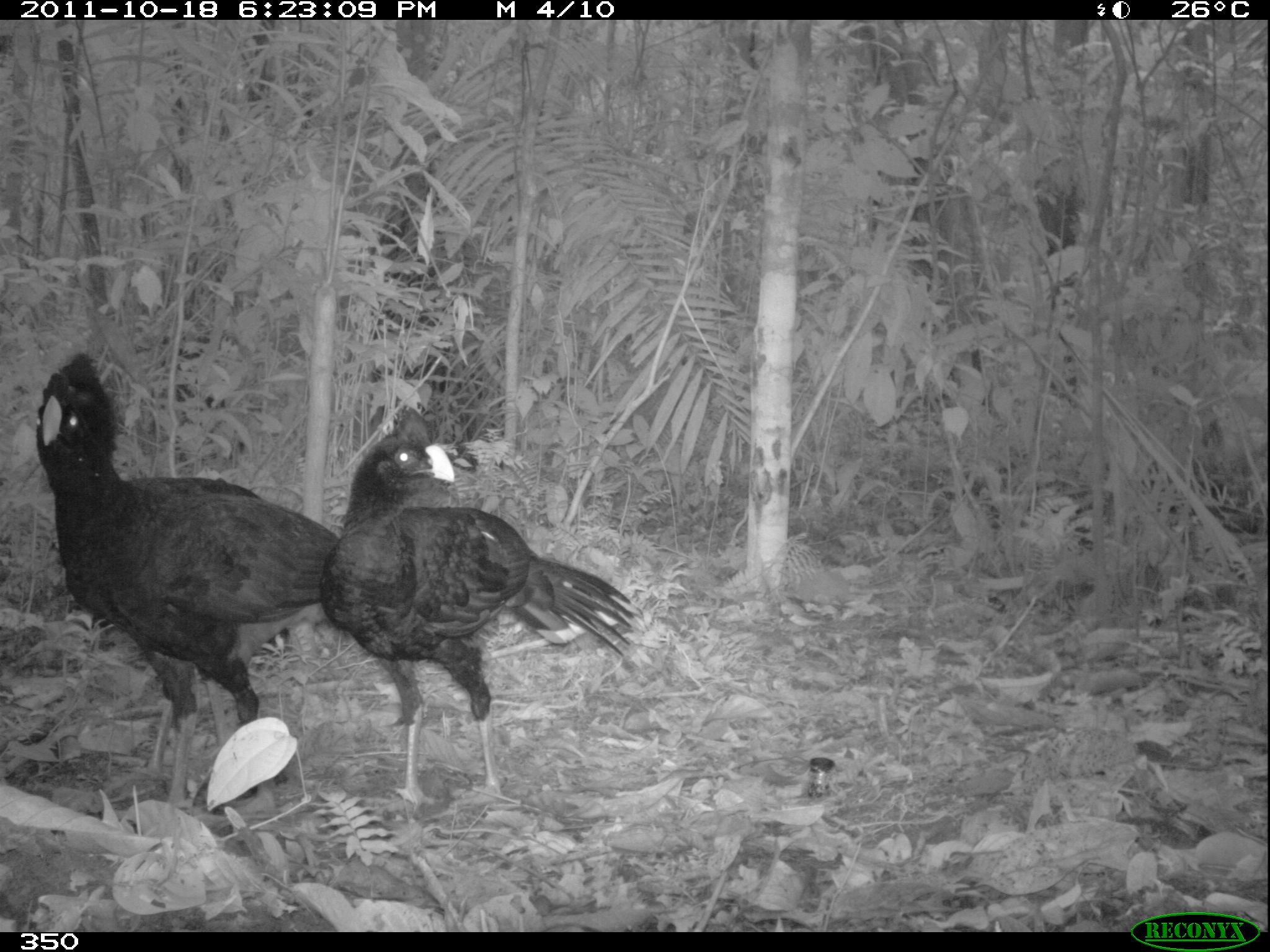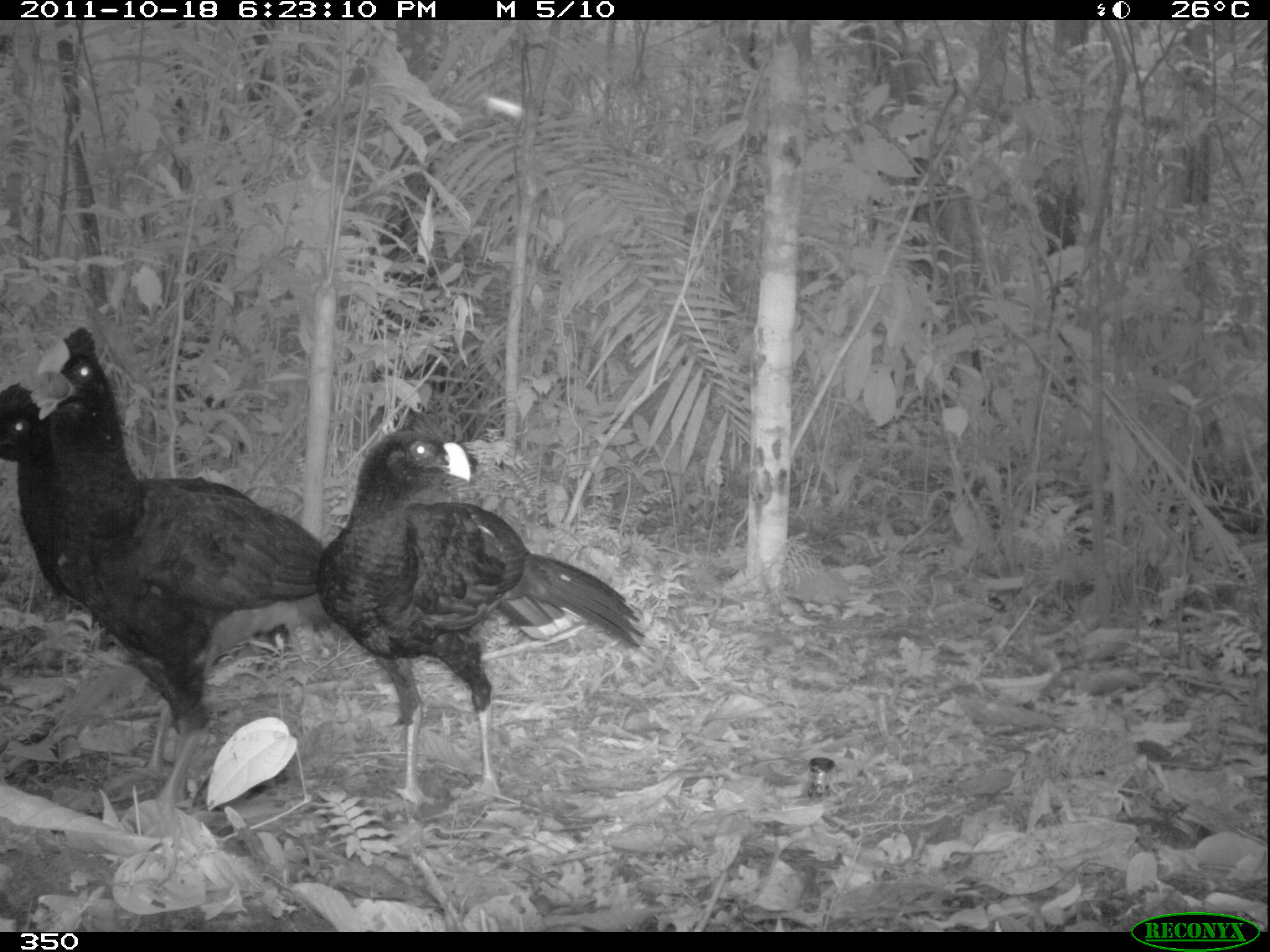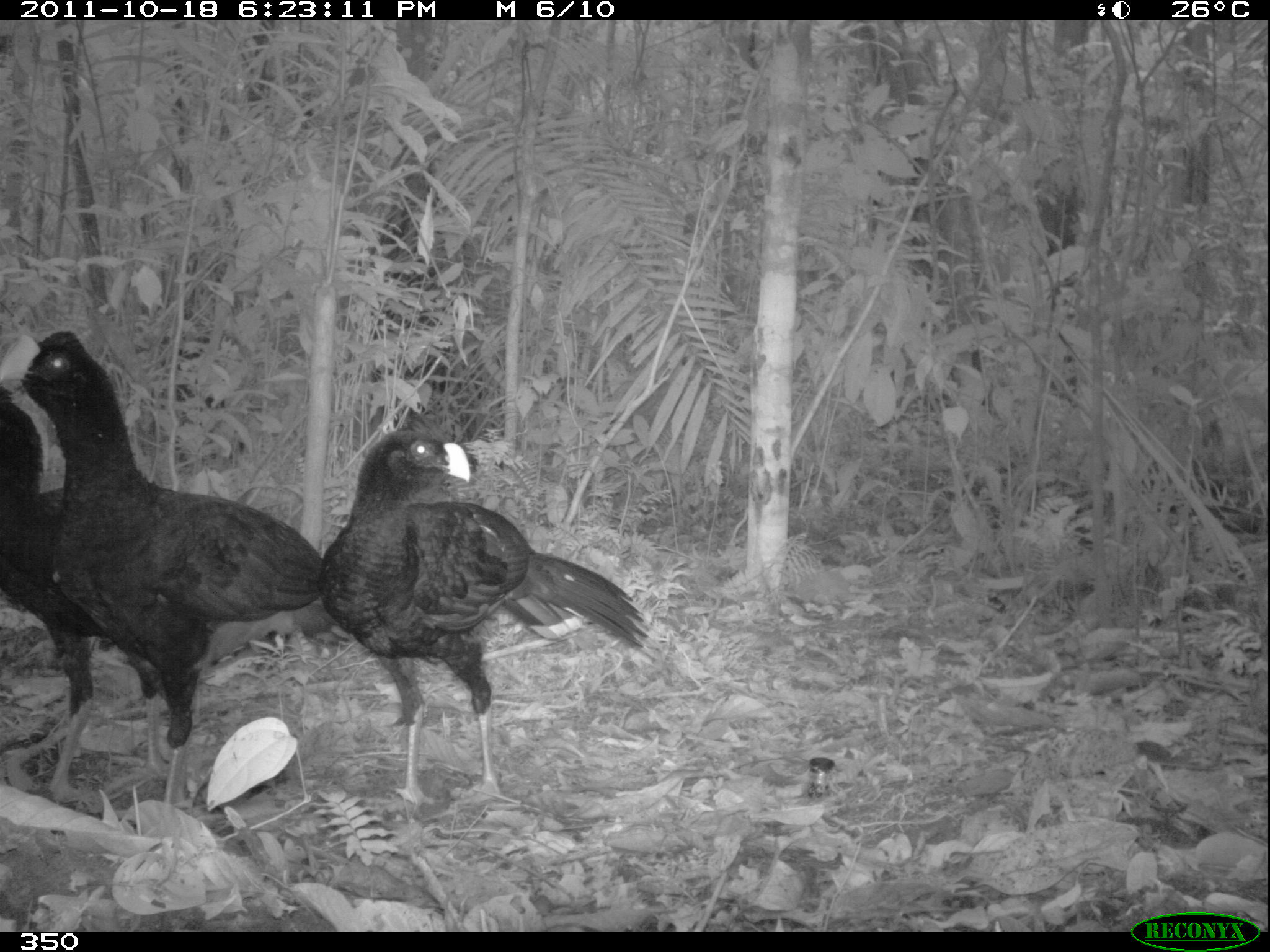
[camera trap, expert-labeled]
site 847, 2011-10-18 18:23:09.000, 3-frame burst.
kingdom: Animalia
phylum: Chordata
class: Aves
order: Galliformes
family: Cracidae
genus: Mitu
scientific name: Mitu tuberosum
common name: razor-billed curassow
Mitu tuberosum (razor-billed curassow).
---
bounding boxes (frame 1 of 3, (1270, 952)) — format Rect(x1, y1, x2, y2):
mitu tuberosum: Rect(32, 352, 341, 813); Rect(317, 407, 636, 807); Rect(32, 354, 298, 780)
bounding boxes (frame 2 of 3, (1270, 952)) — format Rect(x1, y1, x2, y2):
mitu tuberosum: Rect(34, 322, 578, 809); Rect(309, 407, 645, 807); Rect(0, 378, 285, 769)